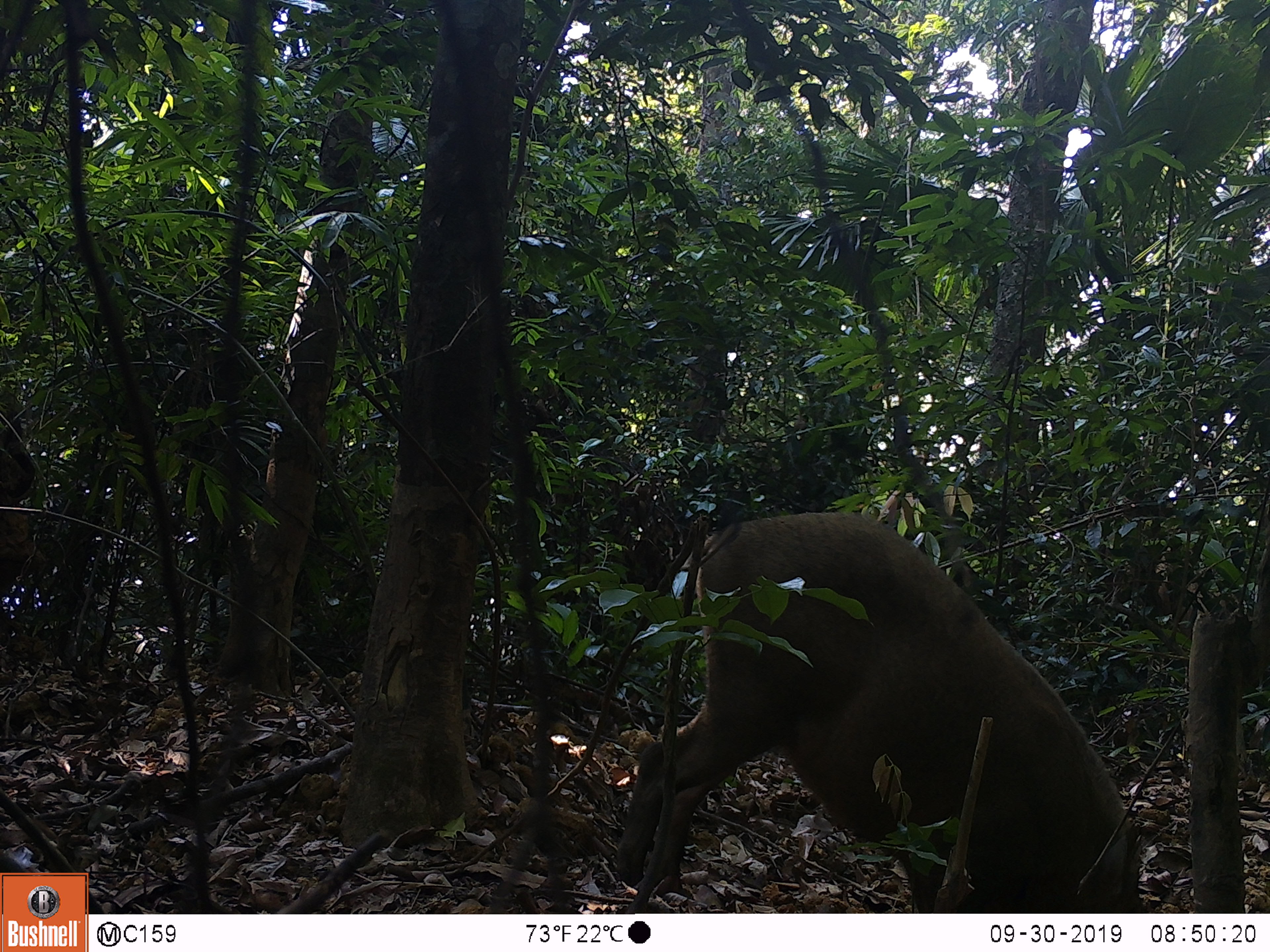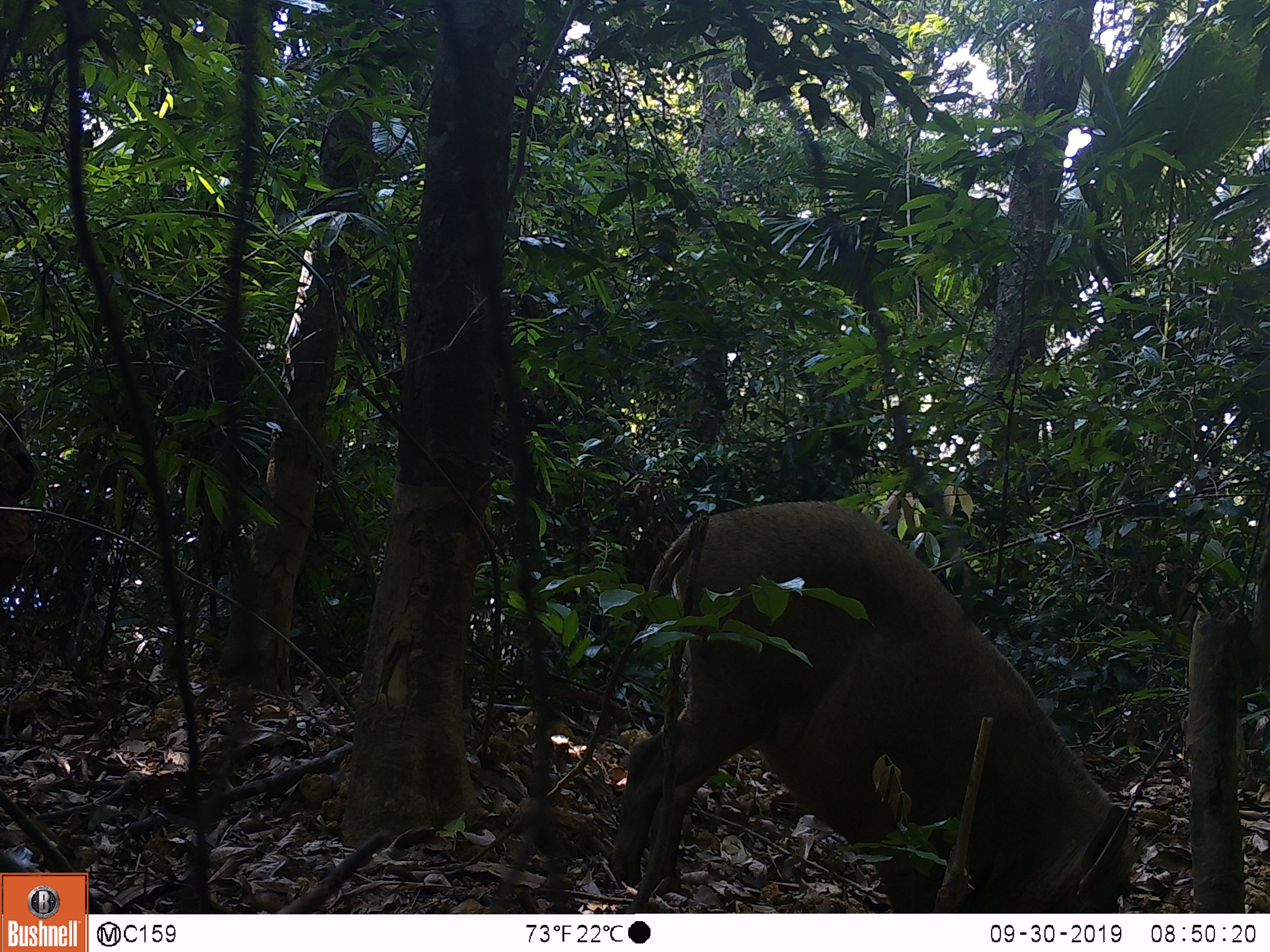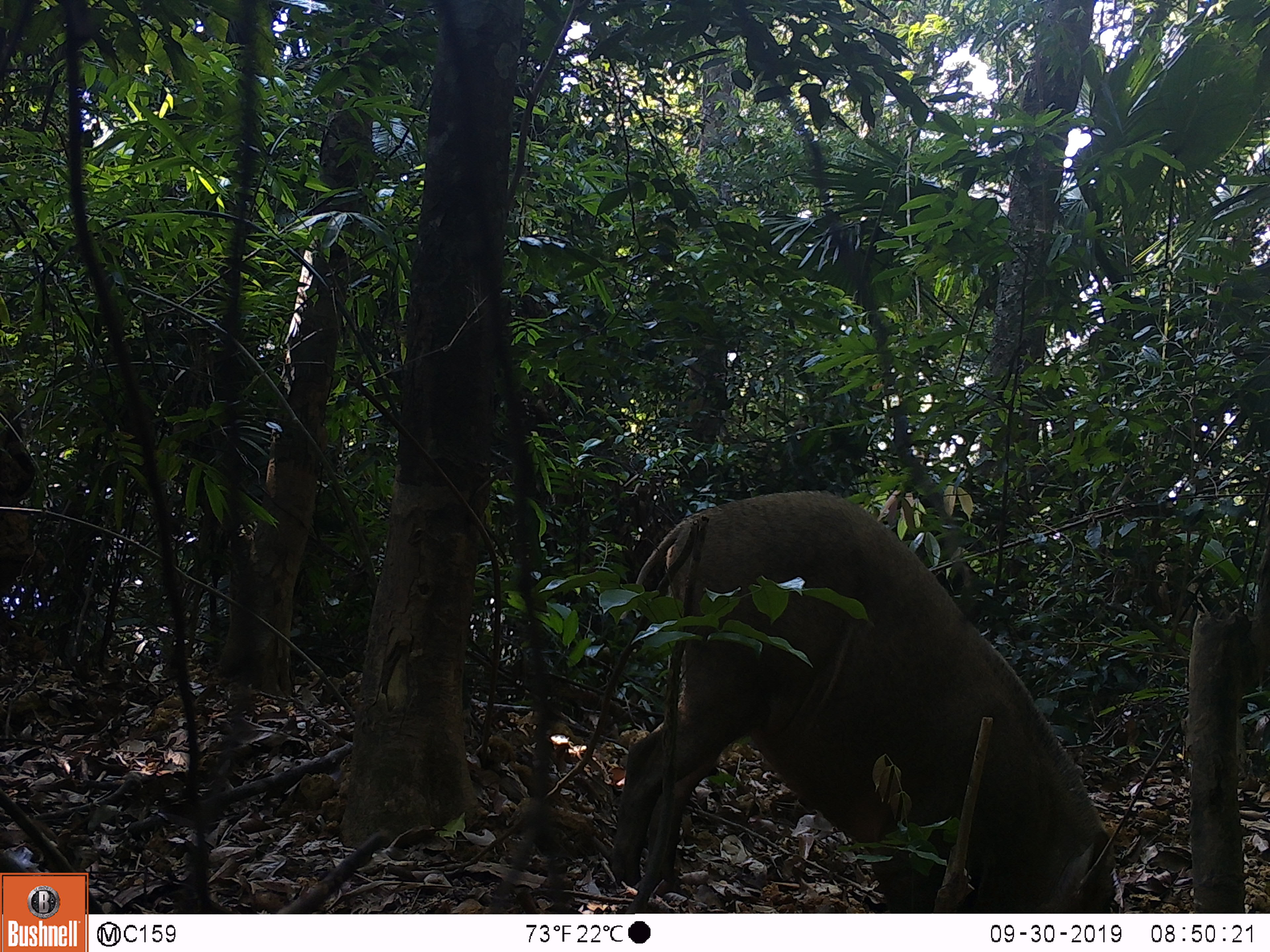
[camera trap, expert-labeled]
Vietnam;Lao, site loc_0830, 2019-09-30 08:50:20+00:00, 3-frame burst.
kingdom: Animalia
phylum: Chordata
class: Mammalia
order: Artiodactyla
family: Suidae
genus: Sus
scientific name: Sus scrofa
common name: eurasian wild pig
Eurasian wild pig (Sus scrofa). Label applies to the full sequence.